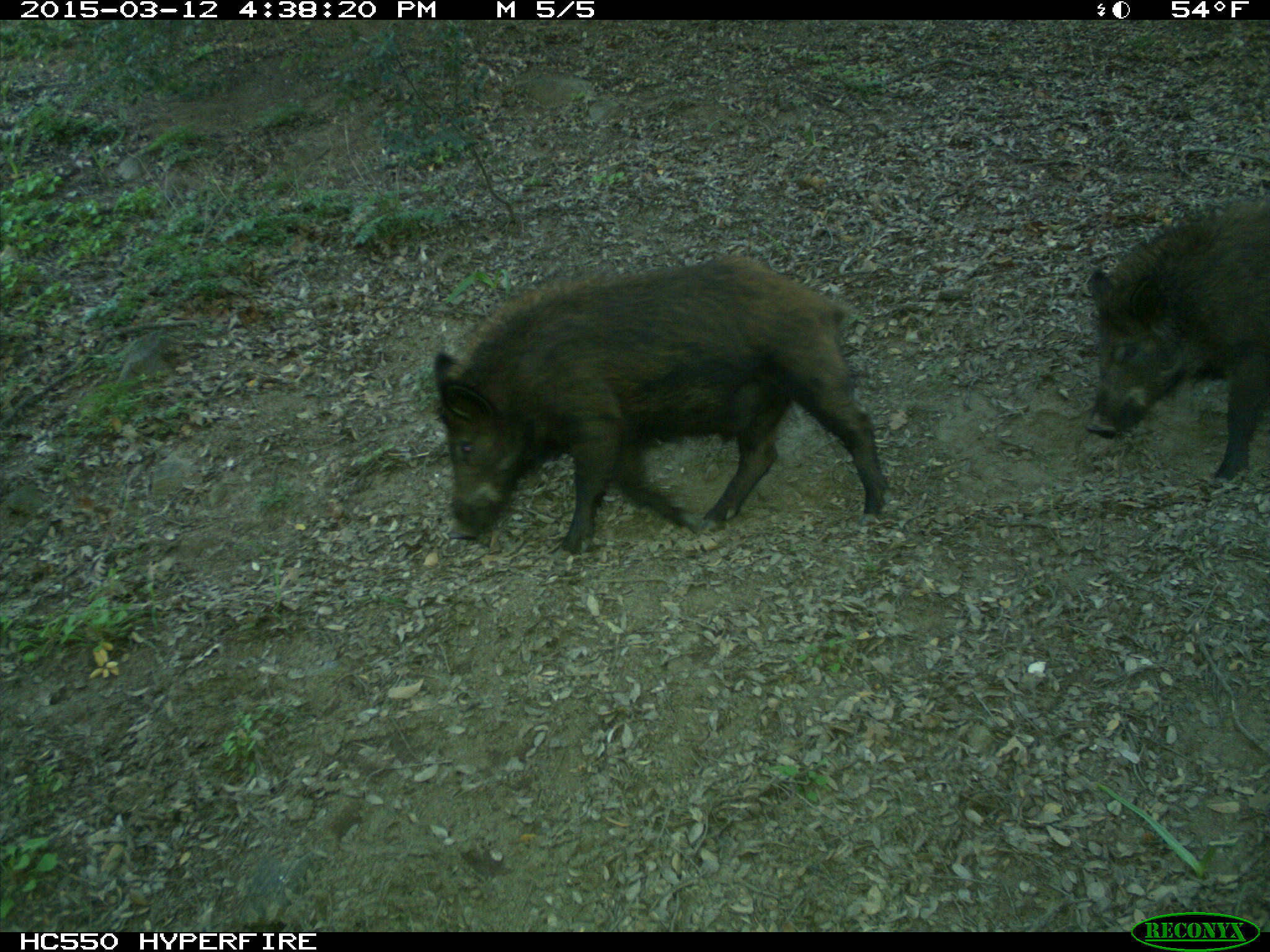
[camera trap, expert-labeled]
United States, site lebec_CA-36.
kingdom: Animalia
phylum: Chordata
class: Mammalia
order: Artiodactyla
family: Suidae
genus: Sus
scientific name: Sus scrofa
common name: wild boar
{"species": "Sus scrofa (wild boar)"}